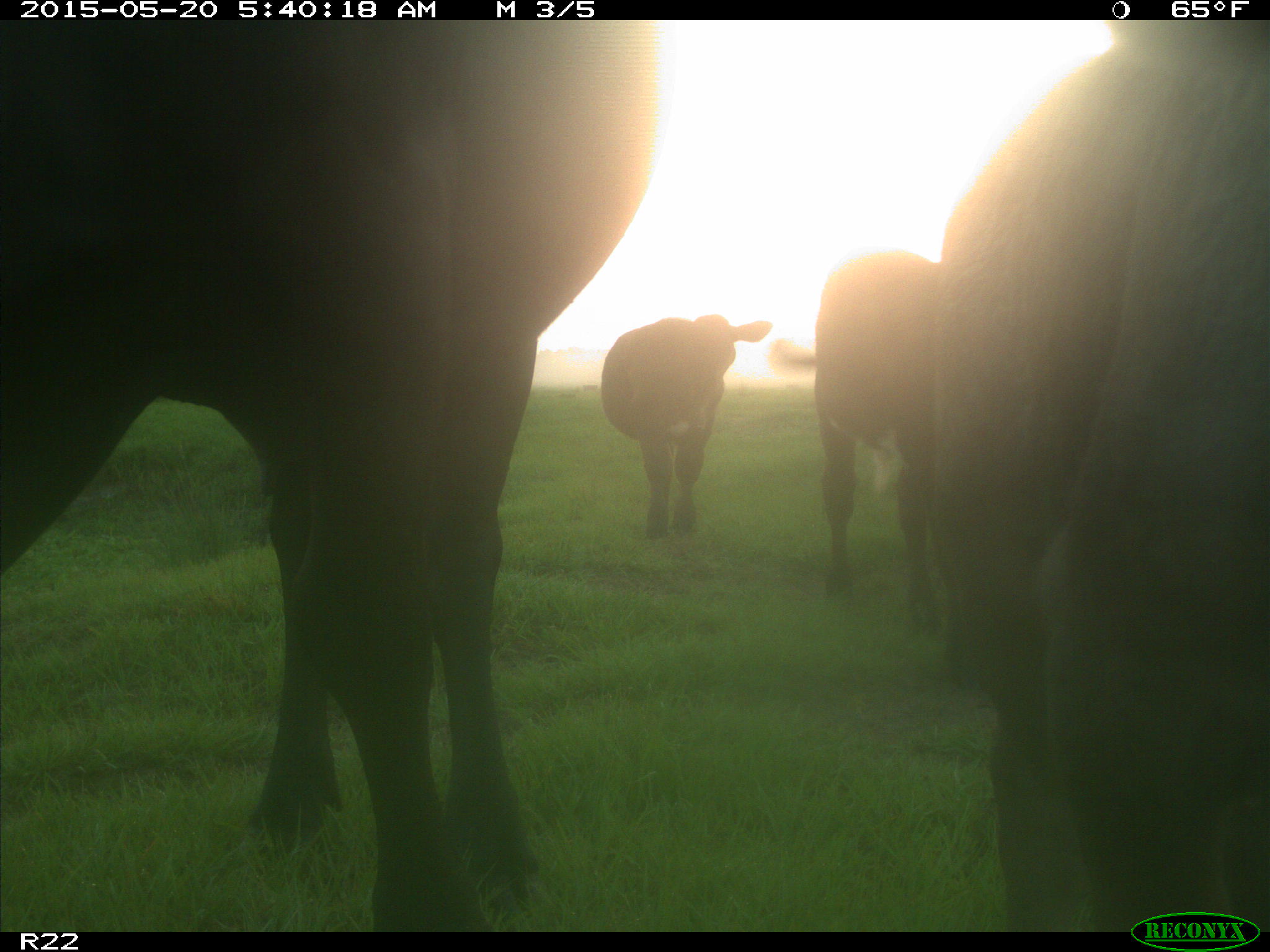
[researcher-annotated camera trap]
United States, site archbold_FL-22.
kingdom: Animalia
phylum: Chordata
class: Mammalia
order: Artiodactyla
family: Bovidae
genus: Bos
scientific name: Bos taurus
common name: domestic cow